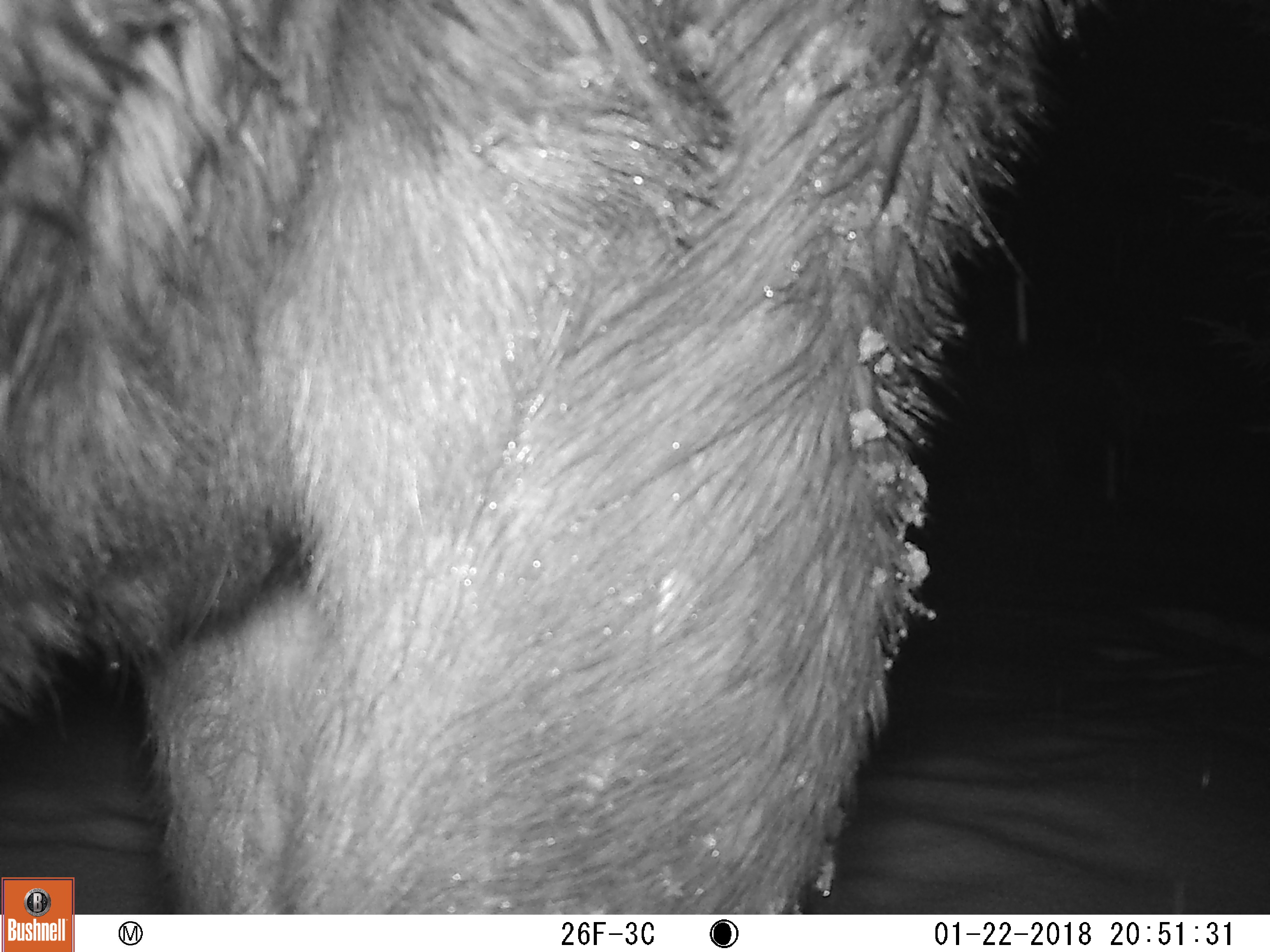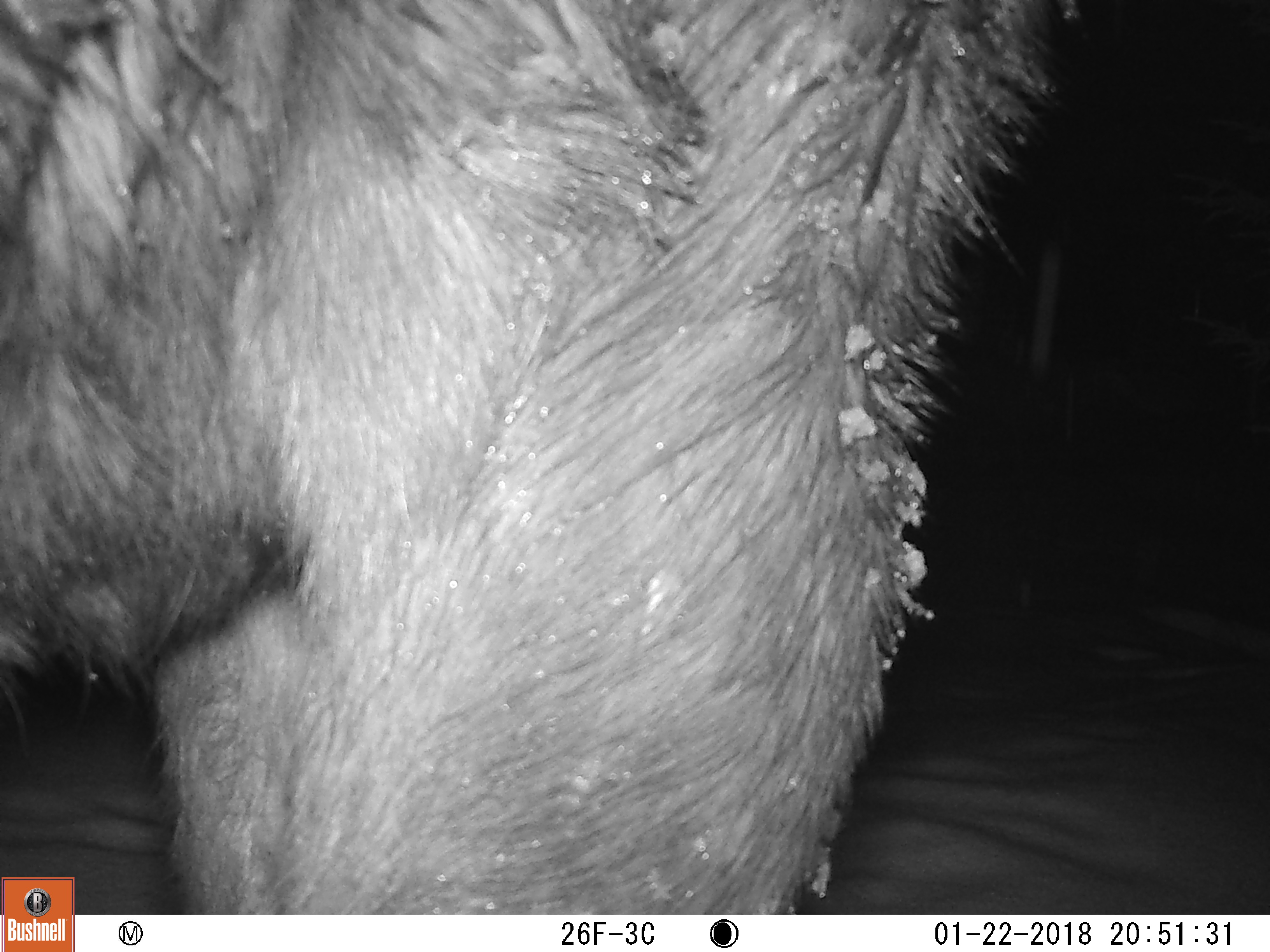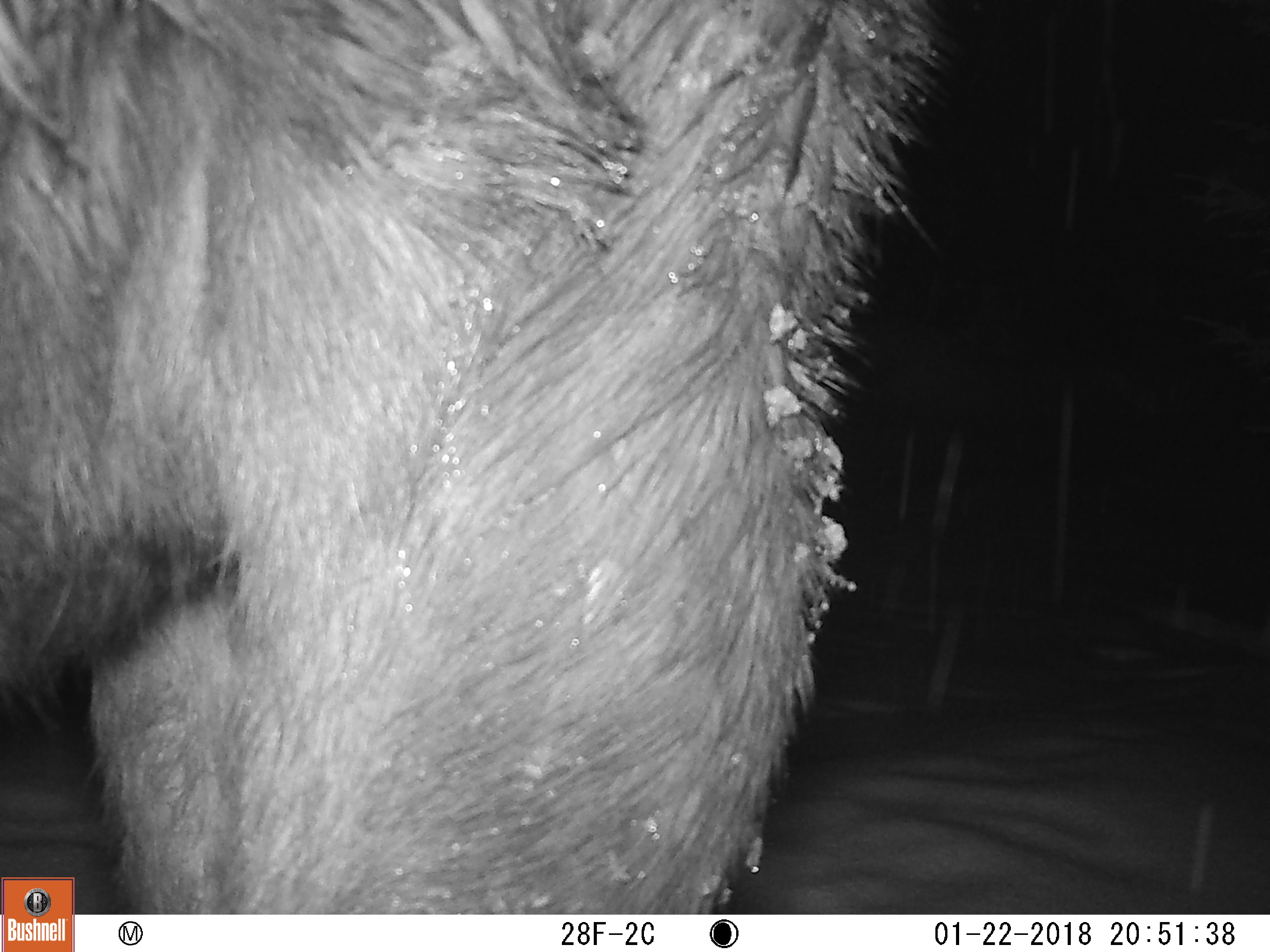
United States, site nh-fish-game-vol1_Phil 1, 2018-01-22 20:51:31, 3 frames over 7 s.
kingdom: Animalia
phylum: Chordata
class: Mammalia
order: Artiodactyla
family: Cervidae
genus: Alces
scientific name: Alces alces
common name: moose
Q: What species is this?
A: Moose (Alces alces).